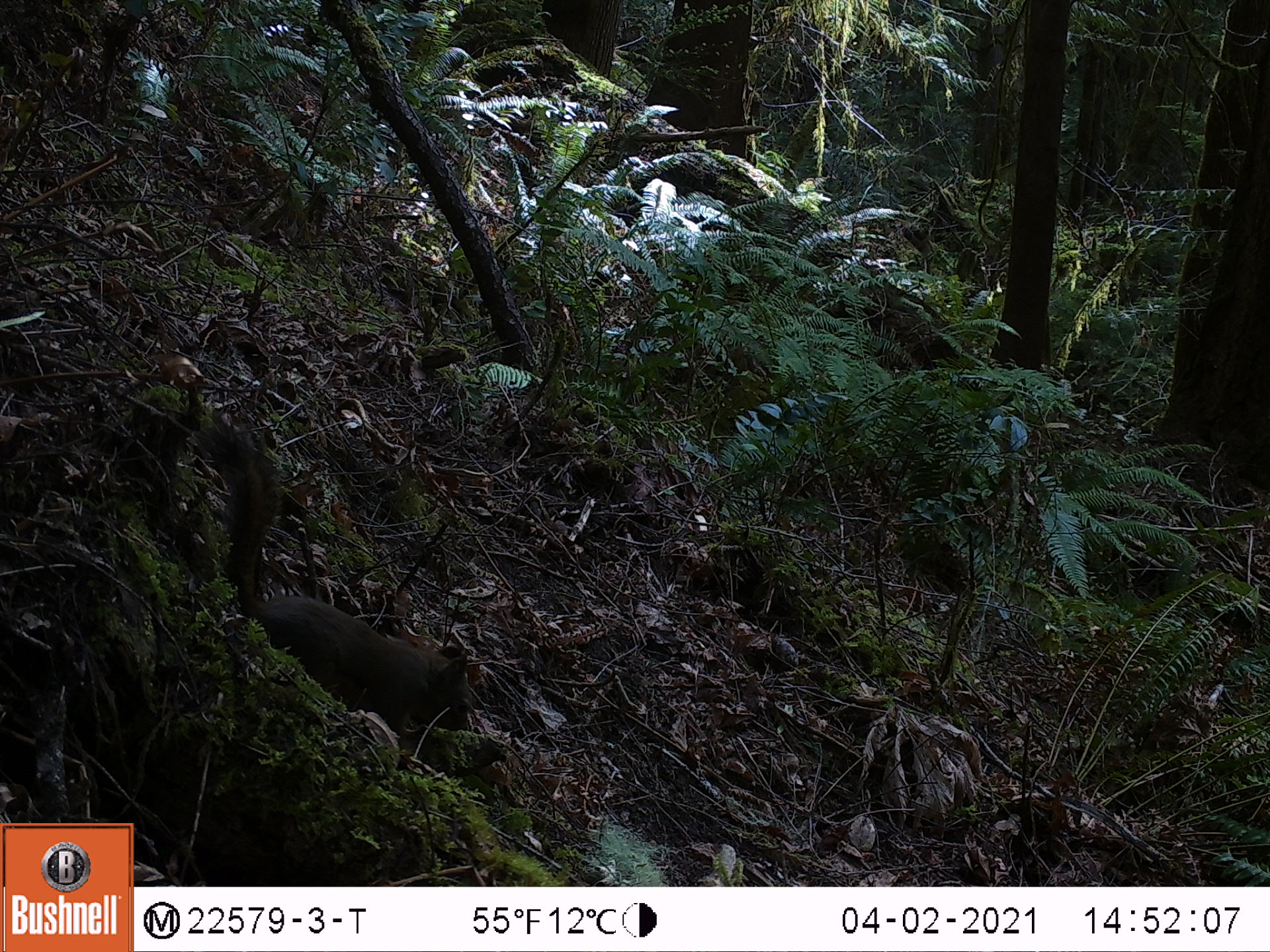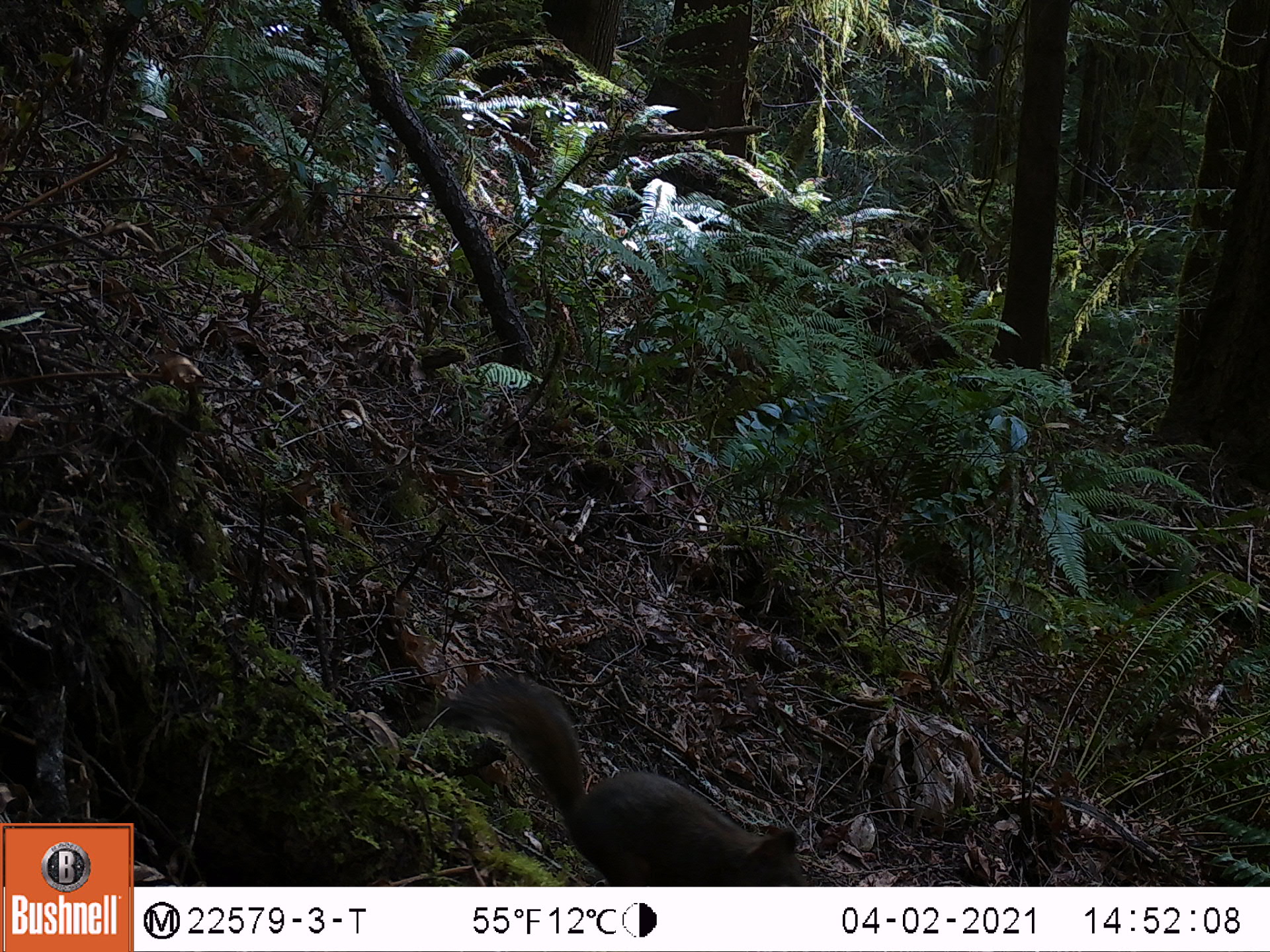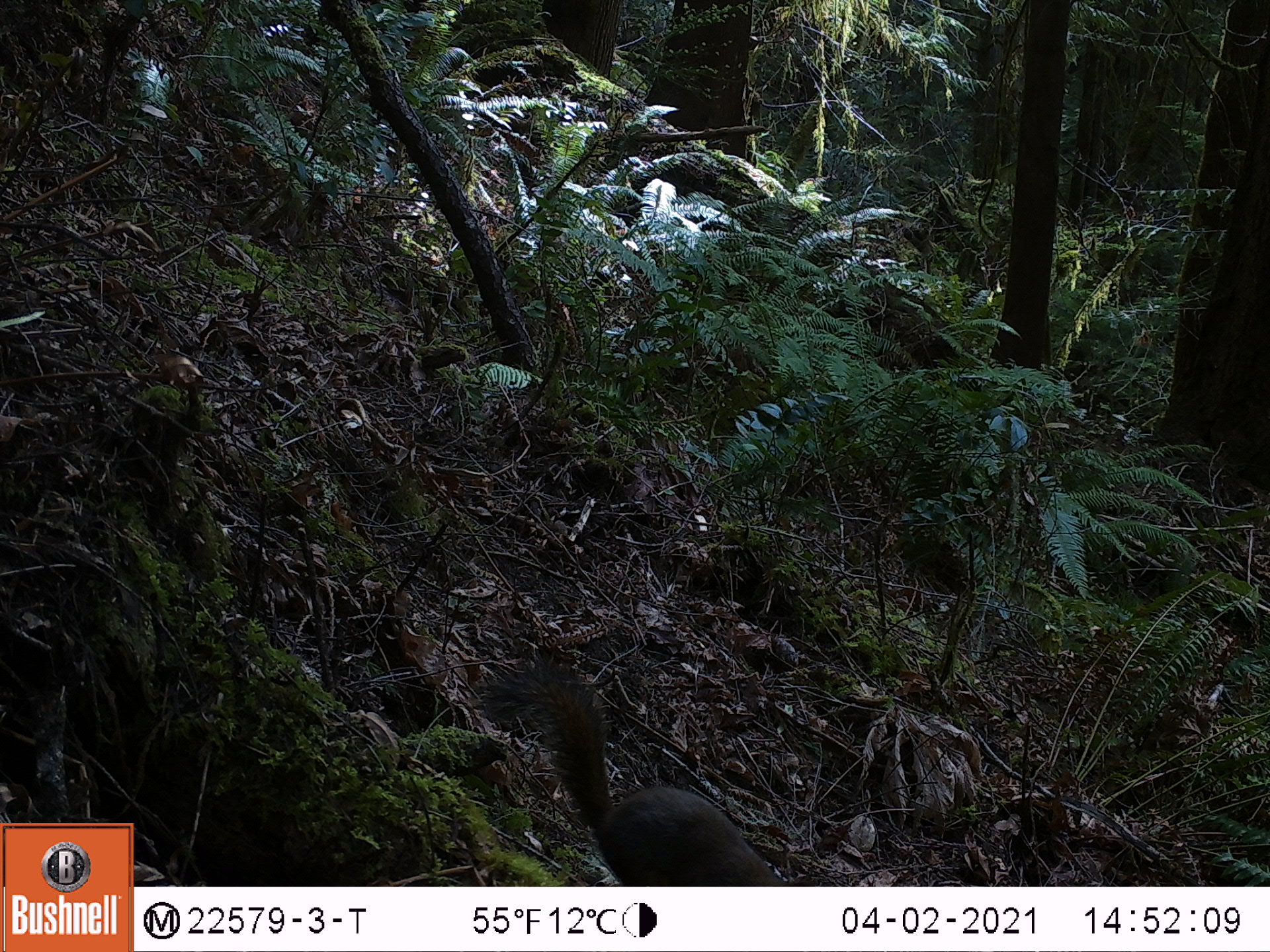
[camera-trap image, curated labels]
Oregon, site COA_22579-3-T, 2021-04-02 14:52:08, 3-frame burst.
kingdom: Animalia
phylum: Chordata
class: Mammalia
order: Rodentia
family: Sciuridae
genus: Tamiasciurus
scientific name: Tamiasciurus douglasii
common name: douglas squirrel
Douglas squirrel (Tamiasciurus douglasii).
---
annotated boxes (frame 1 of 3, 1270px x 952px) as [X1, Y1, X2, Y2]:
douglas squirrel: [204, 422, 479, 752]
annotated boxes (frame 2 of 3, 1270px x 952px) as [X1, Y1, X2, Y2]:
douglas squirrel: [445, 668, 815, 882]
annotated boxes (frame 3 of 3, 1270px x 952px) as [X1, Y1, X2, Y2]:
douglas squirrel: [487, 651, 793, 882]